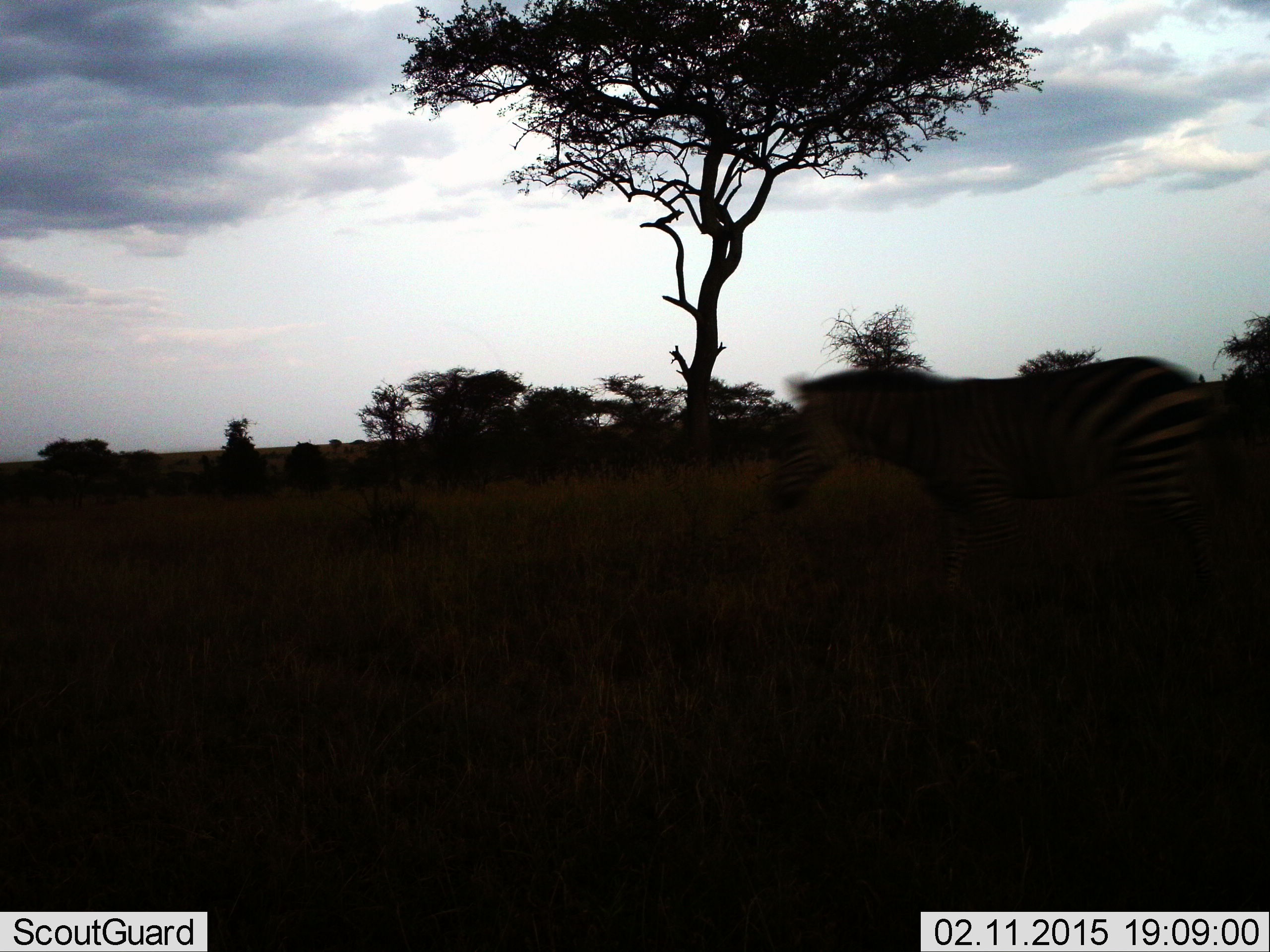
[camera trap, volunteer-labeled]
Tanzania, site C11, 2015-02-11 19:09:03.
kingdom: Animalia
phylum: Chordata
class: Mammalia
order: Perissodactyla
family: Equidae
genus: Equus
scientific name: Equus quagga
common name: plains zebra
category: zebra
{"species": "zebra (plains zebra) (Equus quagga)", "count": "1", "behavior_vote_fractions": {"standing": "30%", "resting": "0%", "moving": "80%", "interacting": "0%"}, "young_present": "0%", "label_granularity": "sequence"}